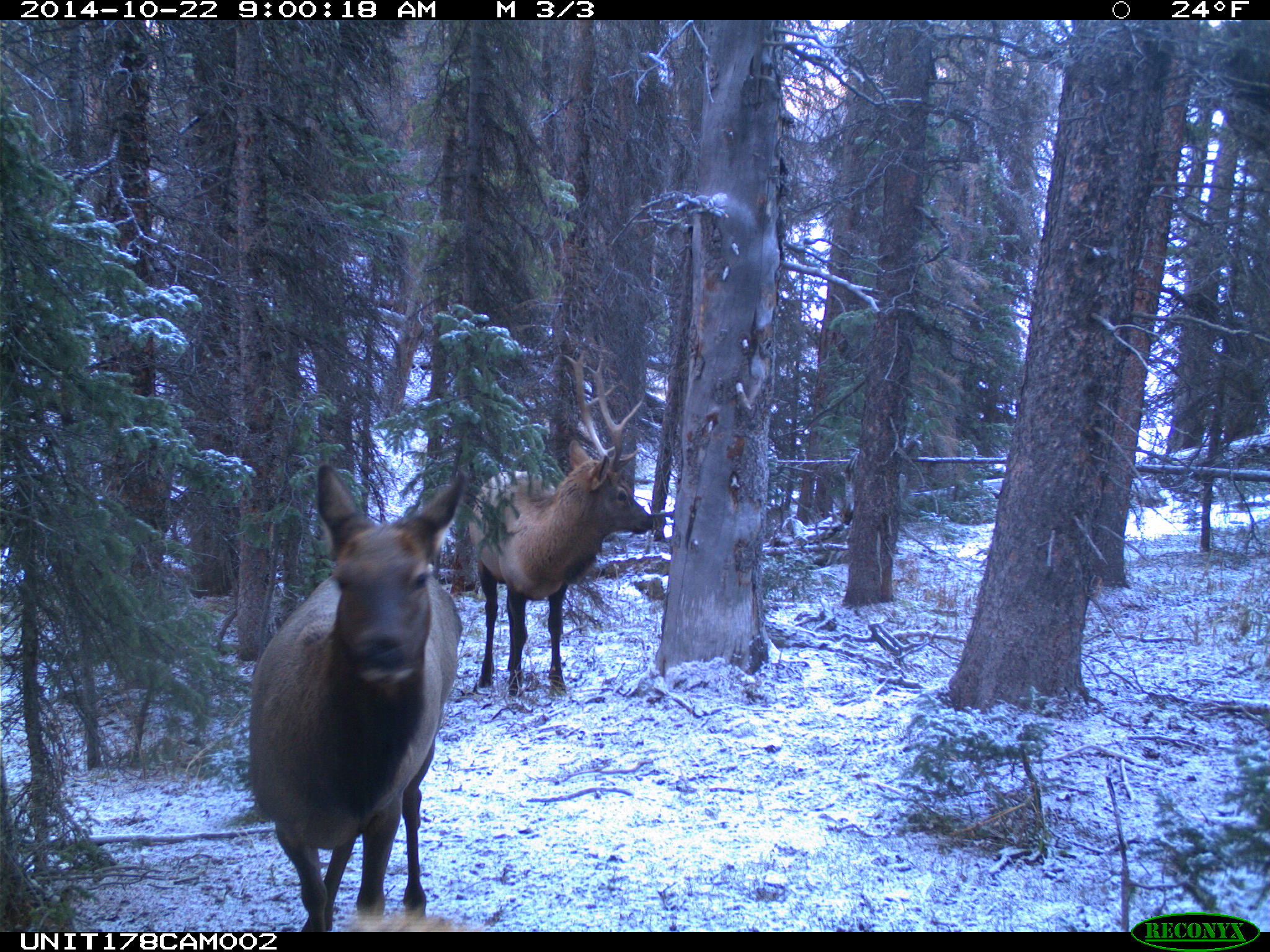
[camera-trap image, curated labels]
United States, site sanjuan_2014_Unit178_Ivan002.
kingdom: Animalia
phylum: Chordata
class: Mammalia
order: Artiodactyla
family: Cervidae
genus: Cervus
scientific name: Cervus elaphus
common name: red deer